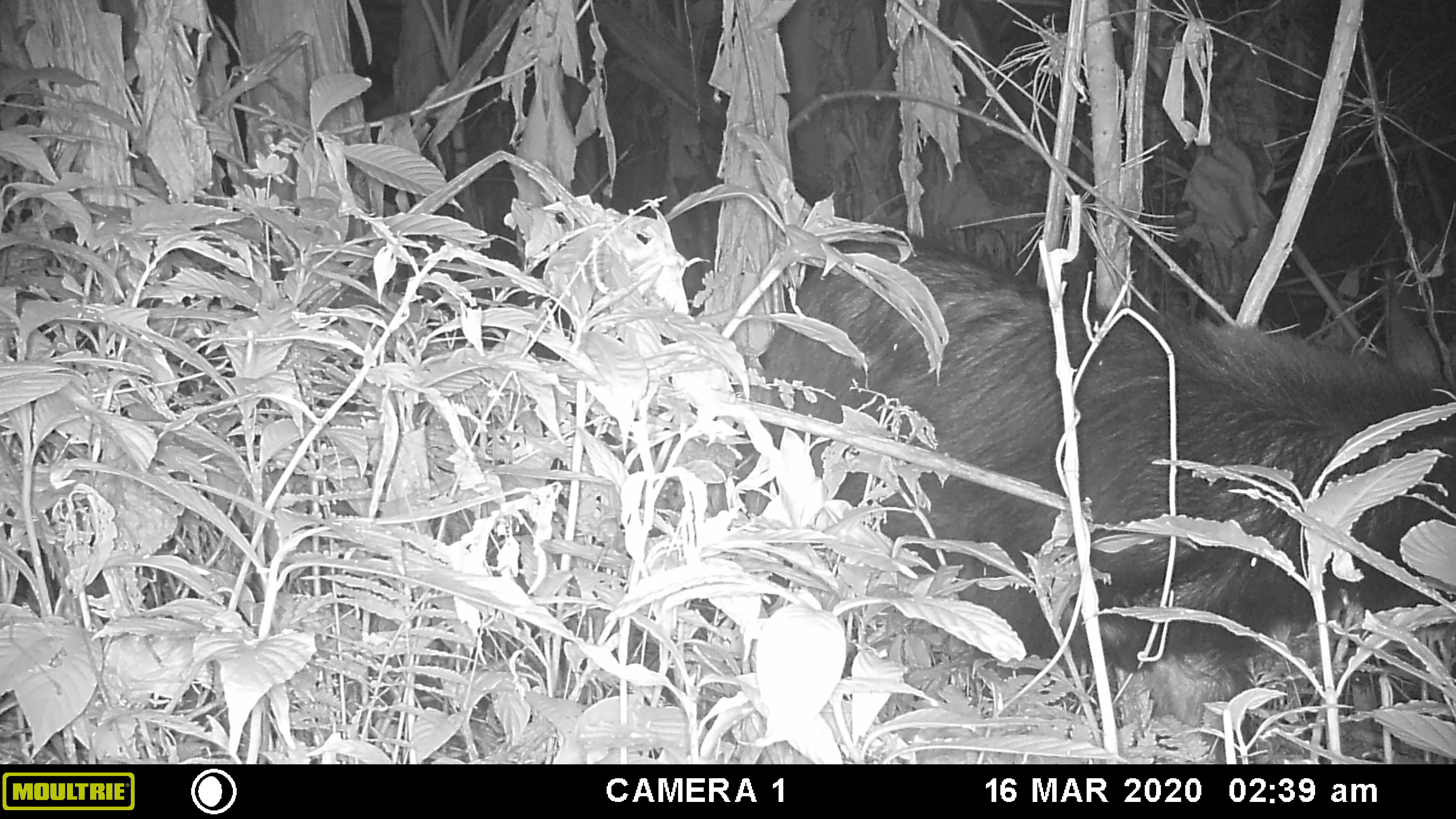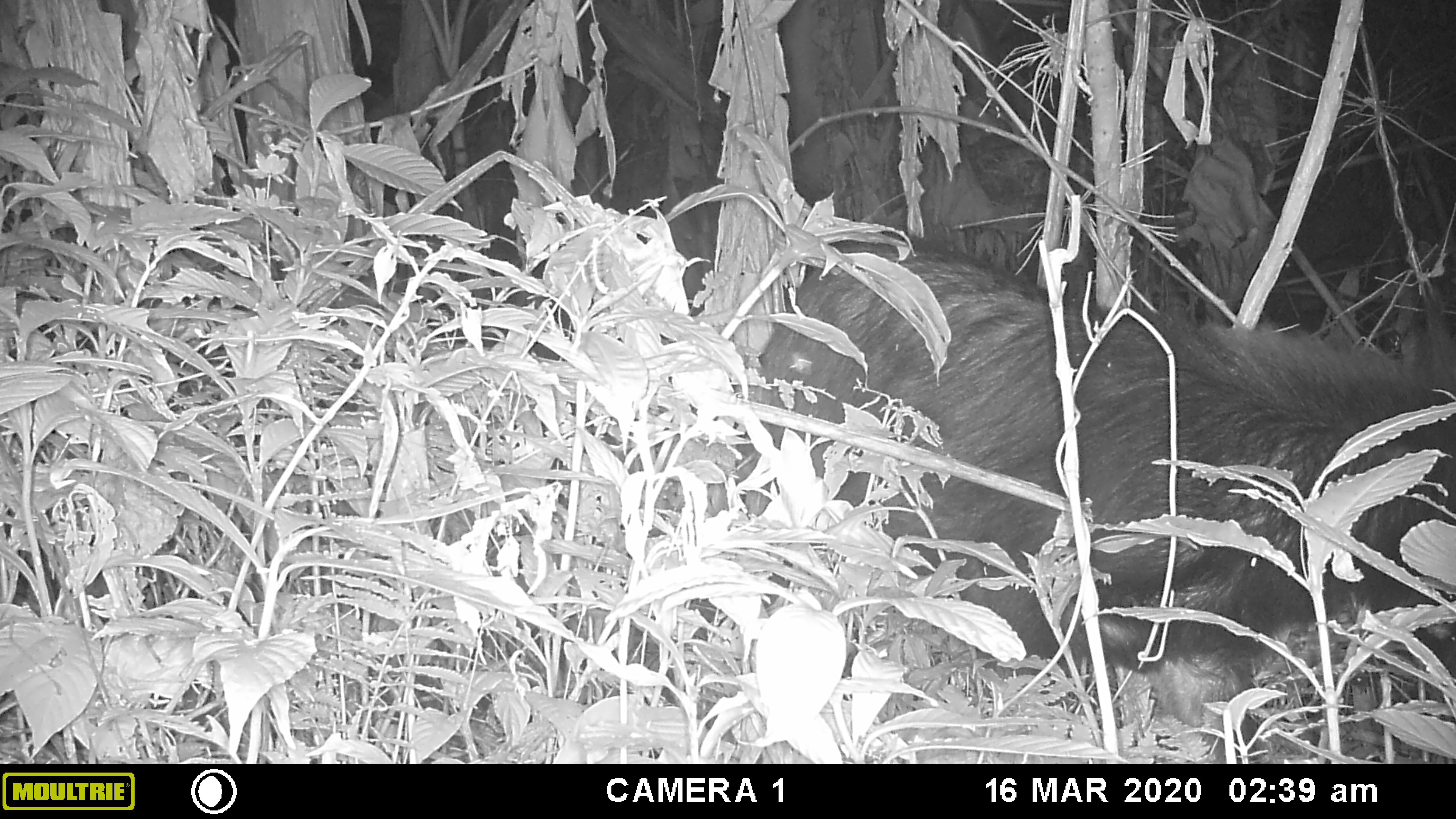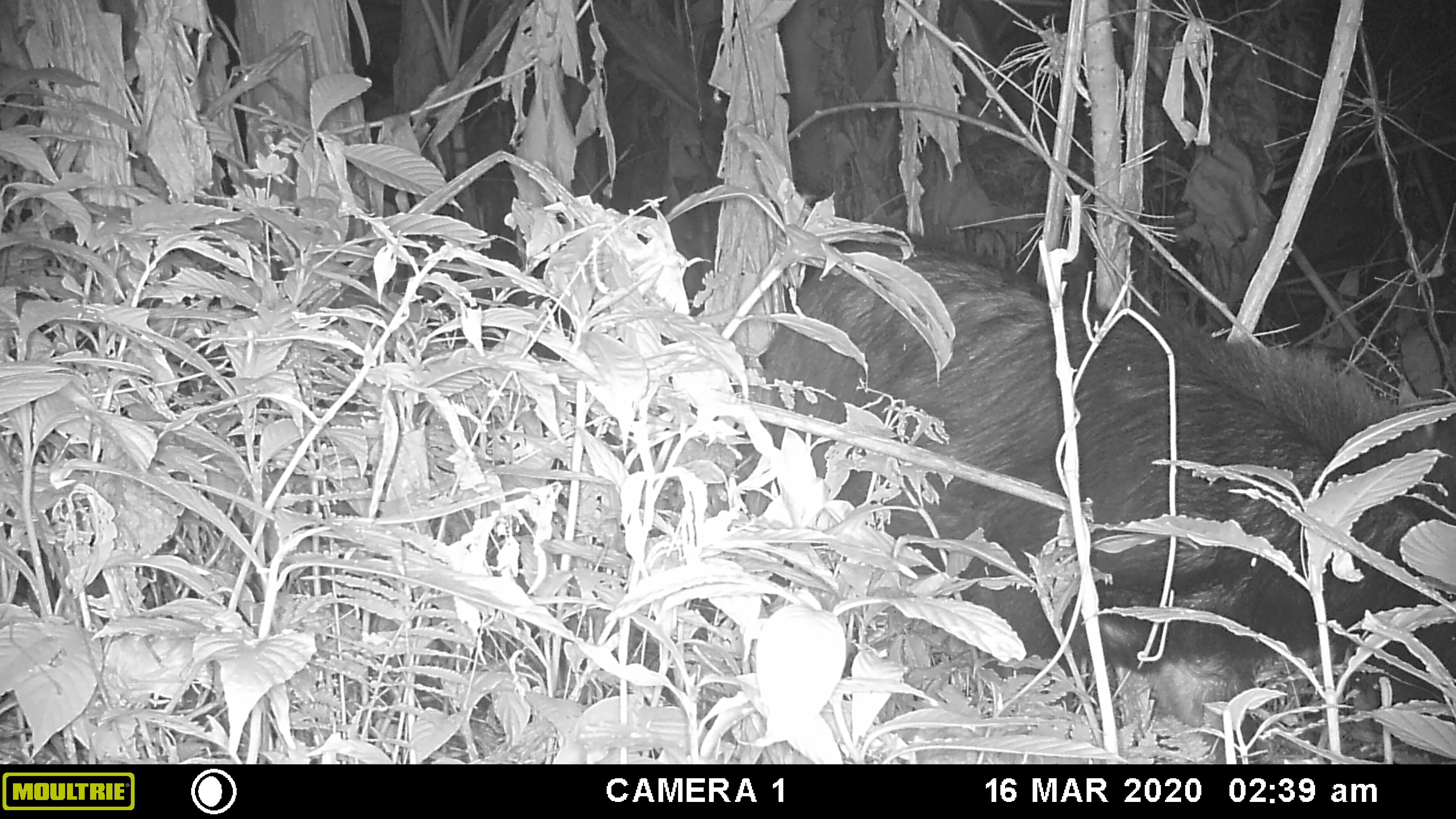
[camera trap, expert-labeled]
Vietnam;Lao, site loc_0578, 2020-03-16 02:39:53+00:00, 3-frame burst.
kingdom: Animalia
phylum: Chordata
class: Mammalia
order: Artiodactyla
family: Bovidae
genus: Capricornis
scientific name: Capricornis sumatraensis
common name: chinese serow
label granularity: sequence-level